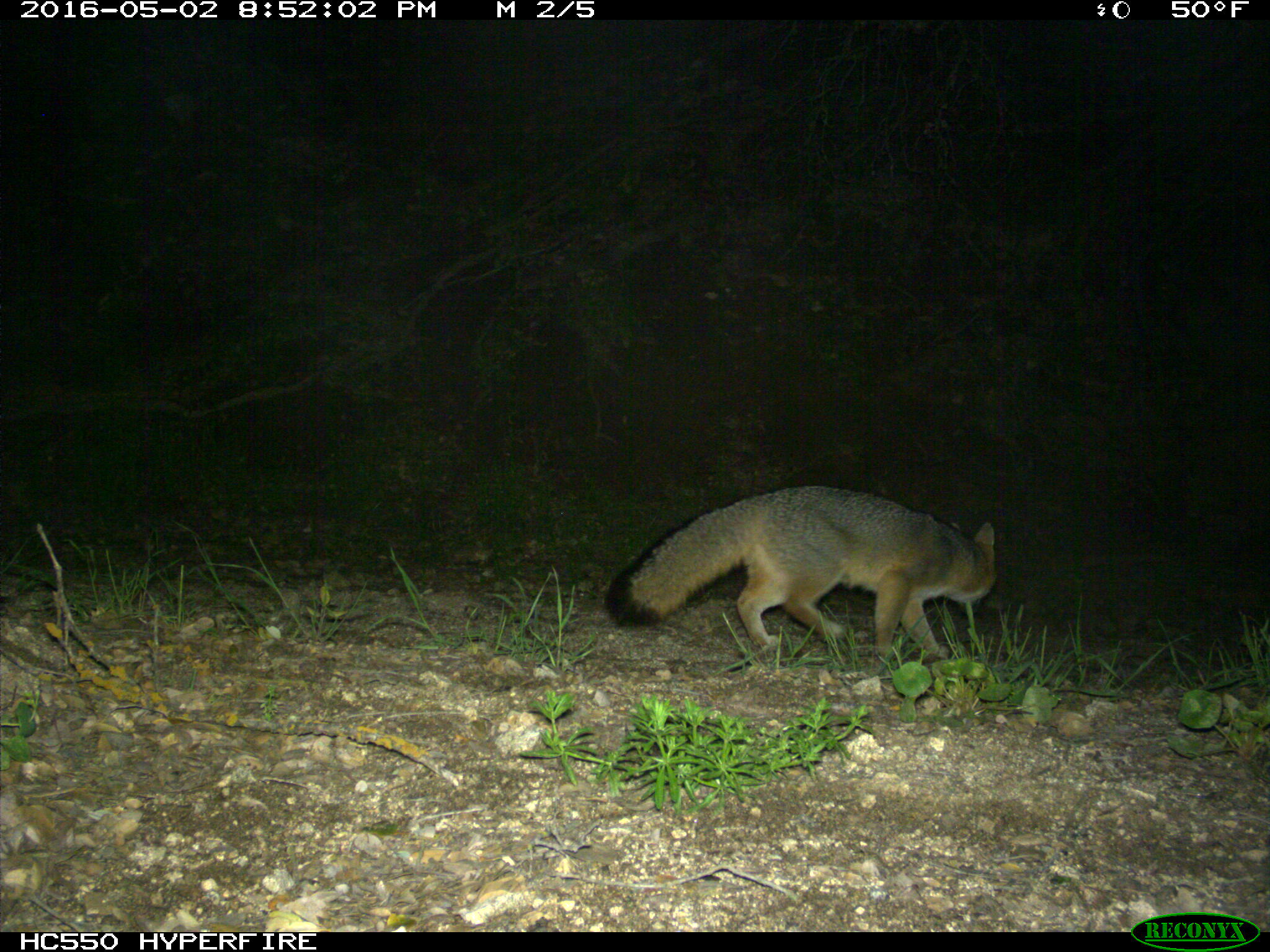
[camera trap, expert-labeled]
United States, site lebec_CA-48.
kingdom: Animalia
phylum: Chordata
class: Mammalia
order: Carnivora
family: Canidae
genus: Urocyon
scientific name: Urocyon cinereoargenteus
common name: gray fox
Urocyon cinereoargenteus (gray fox).